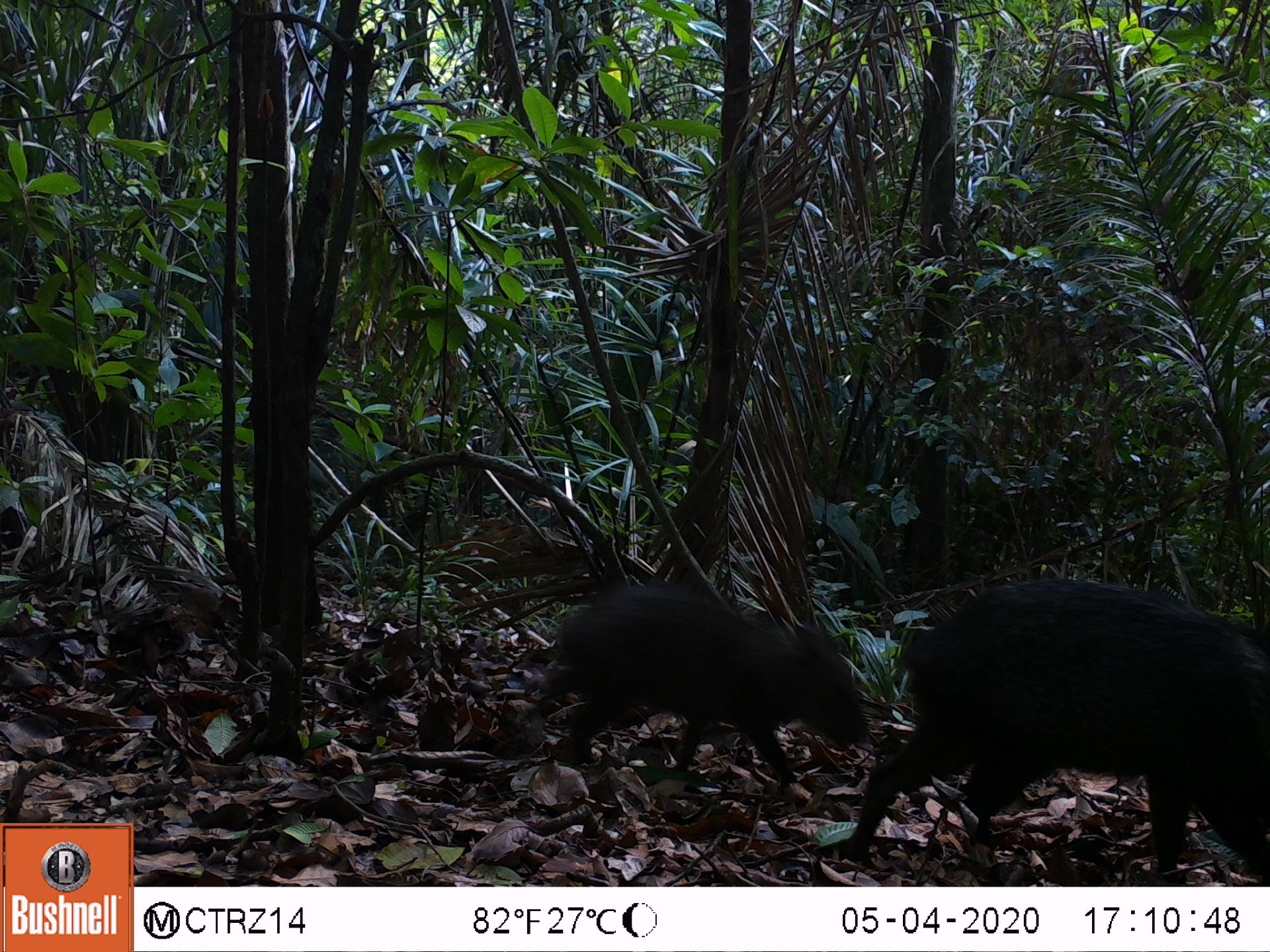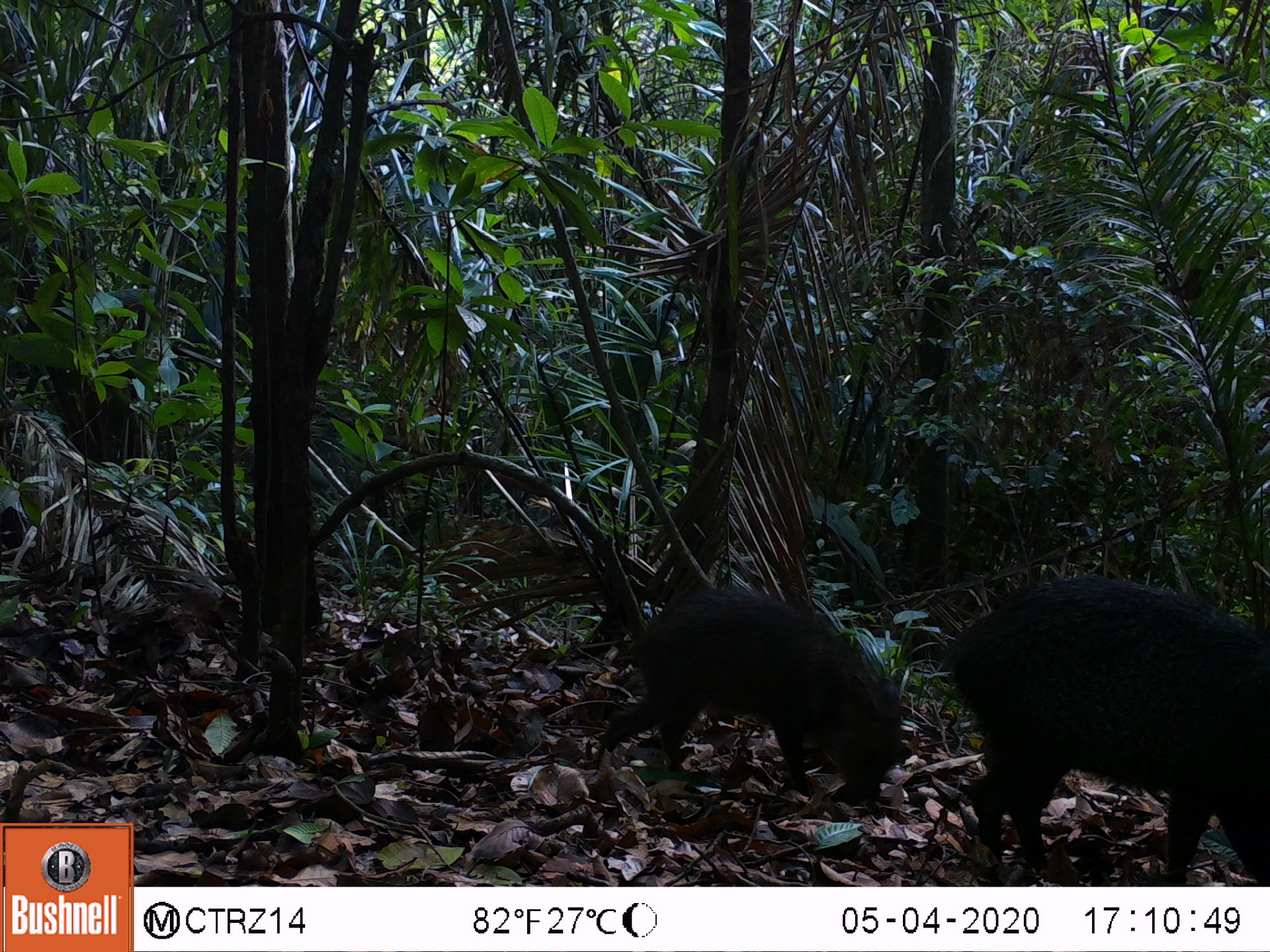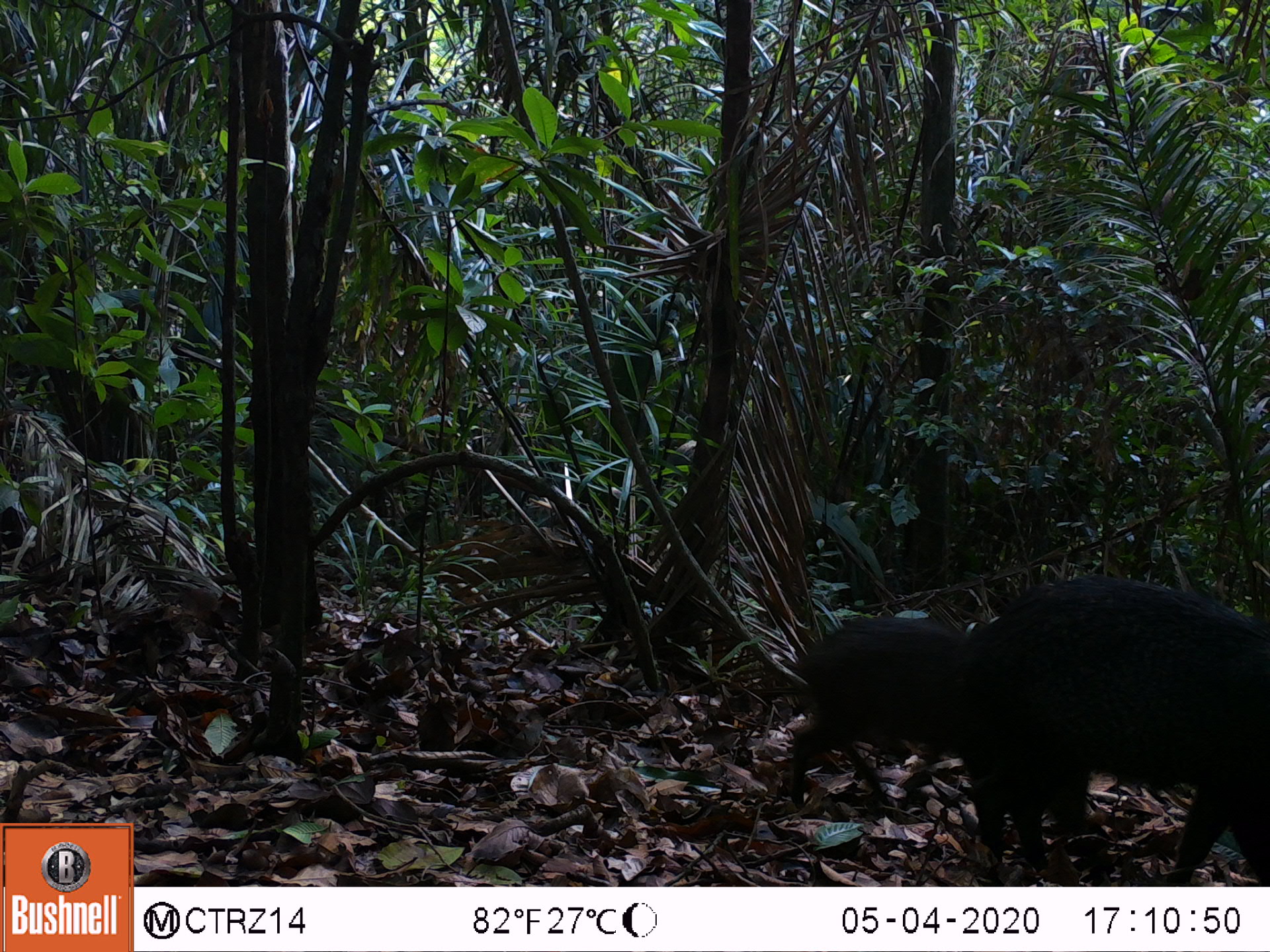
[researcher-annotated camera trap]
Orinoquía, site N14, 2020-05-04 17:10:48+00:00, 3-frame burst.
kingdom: Animalia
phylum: Chordata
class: Mammalia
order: Artiodactyla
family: Tayassuidae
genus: Pecari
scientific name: Pecari tajacu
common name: collared peccary